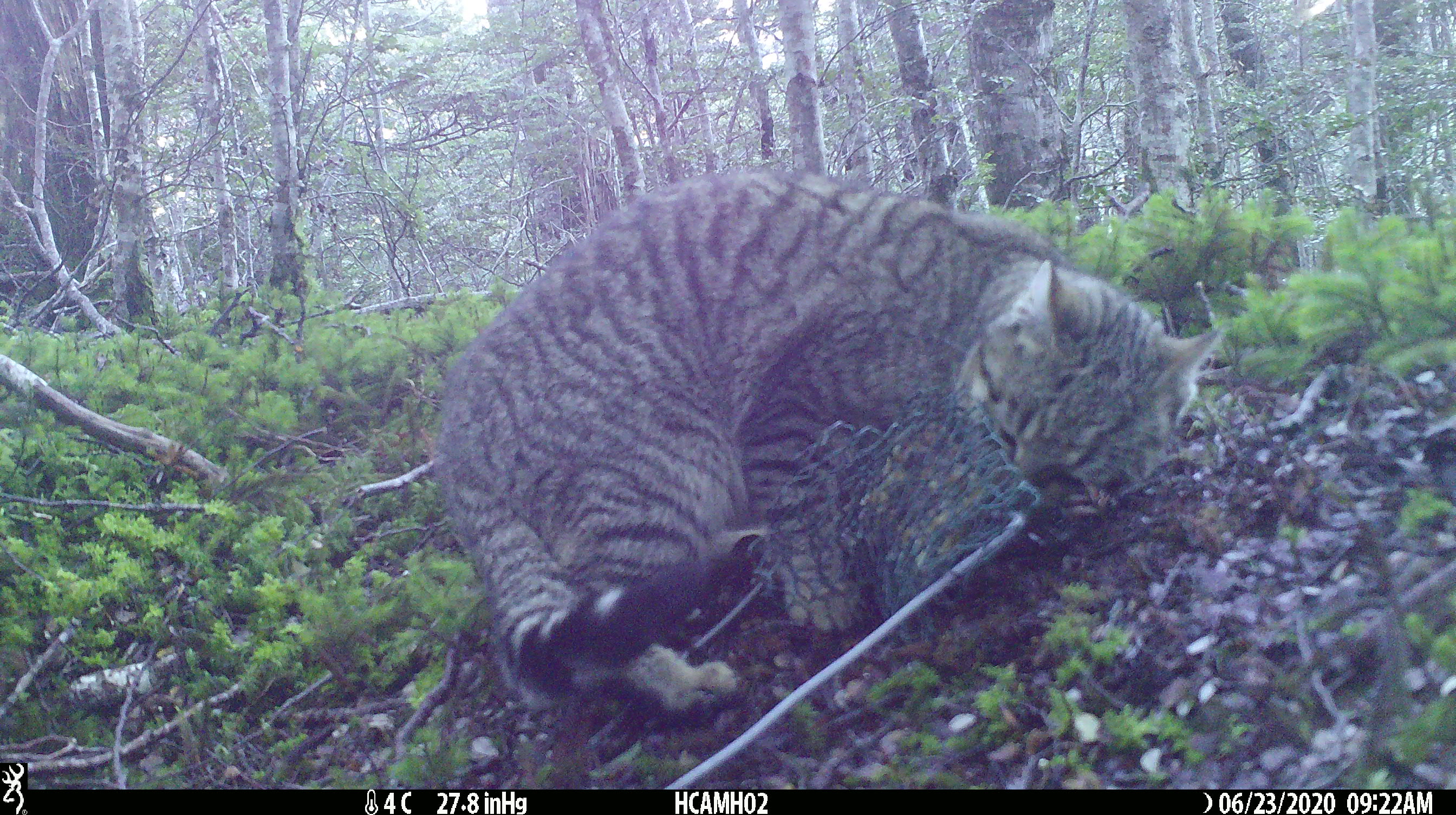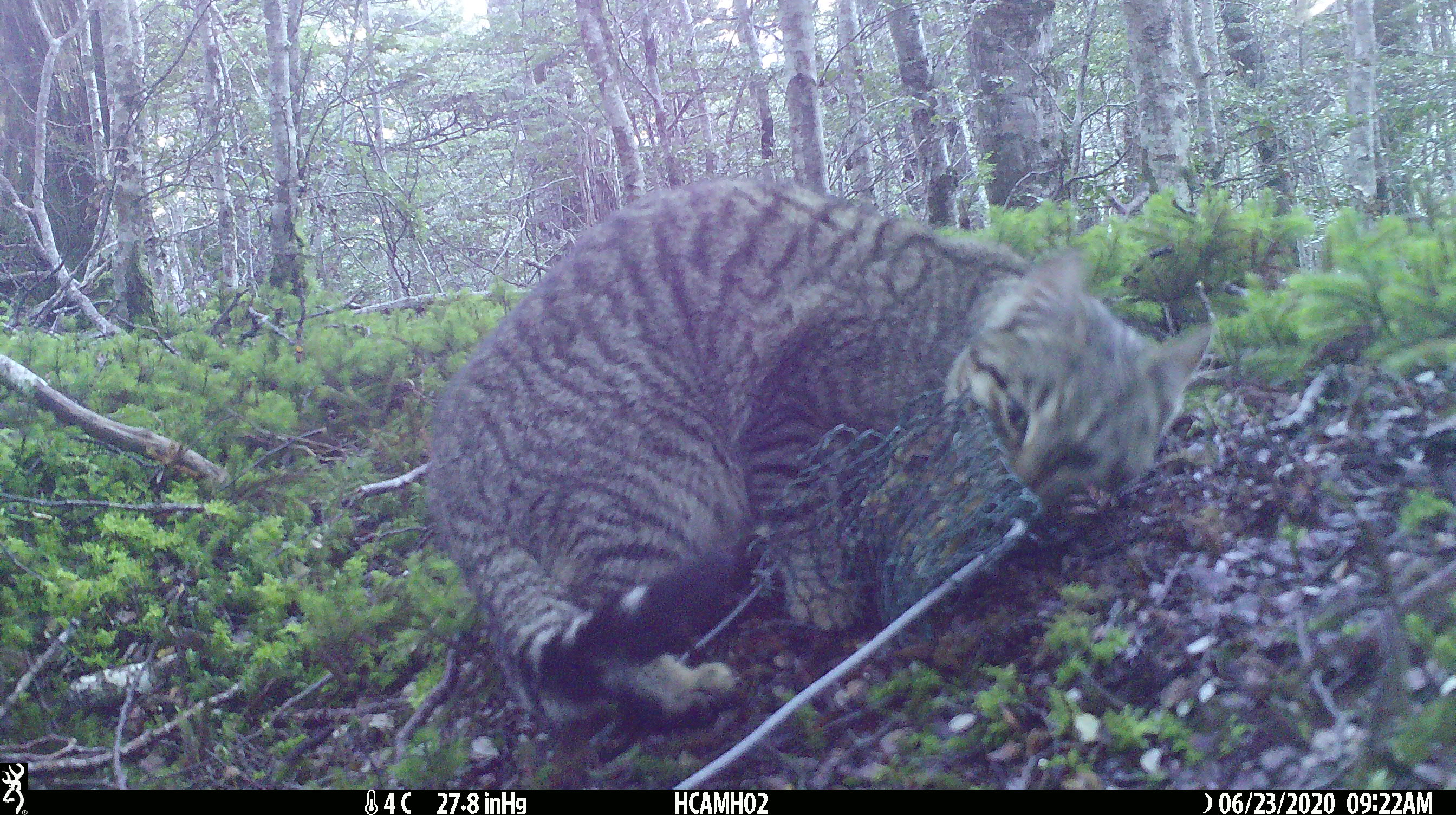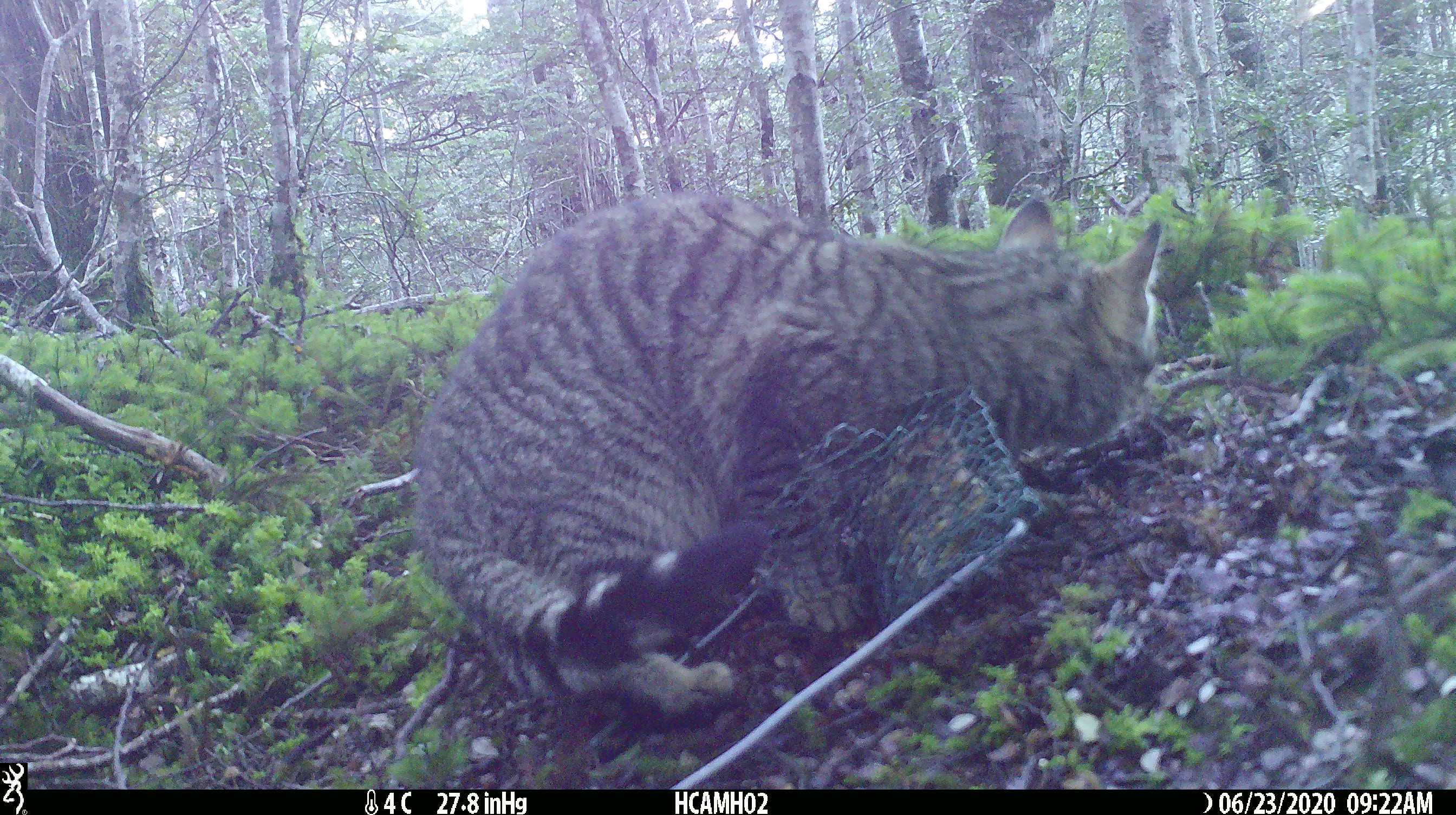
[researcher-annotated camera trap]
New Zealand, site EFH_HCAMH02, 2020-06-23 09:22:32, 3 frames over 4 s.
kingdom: Animalia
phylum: Chordata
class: Mammalia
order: Carnivora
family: Felidae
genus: Felis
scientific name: Felis catus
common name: domestic cat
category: cat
Cat (domestic cat) (Felis catus).